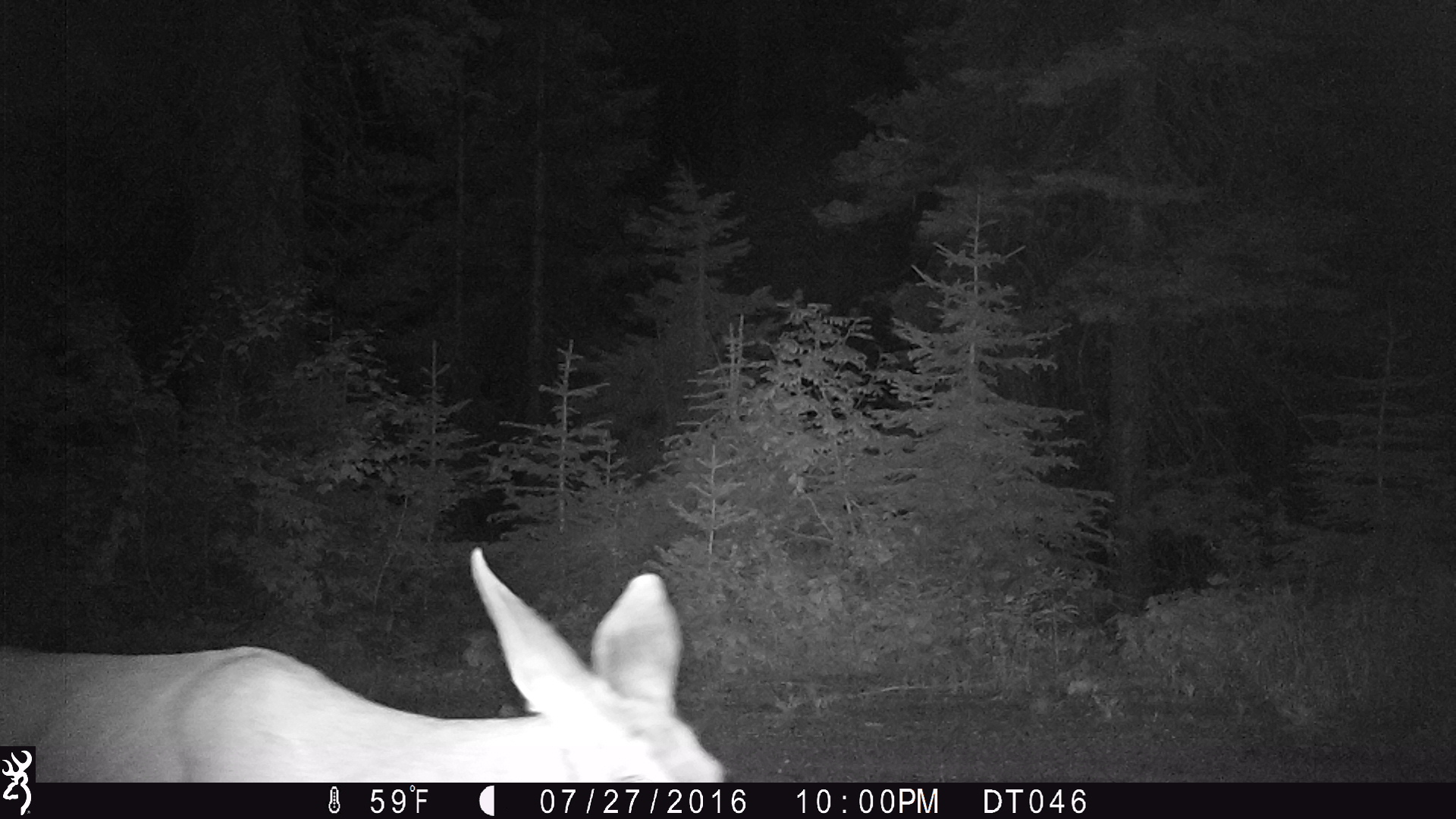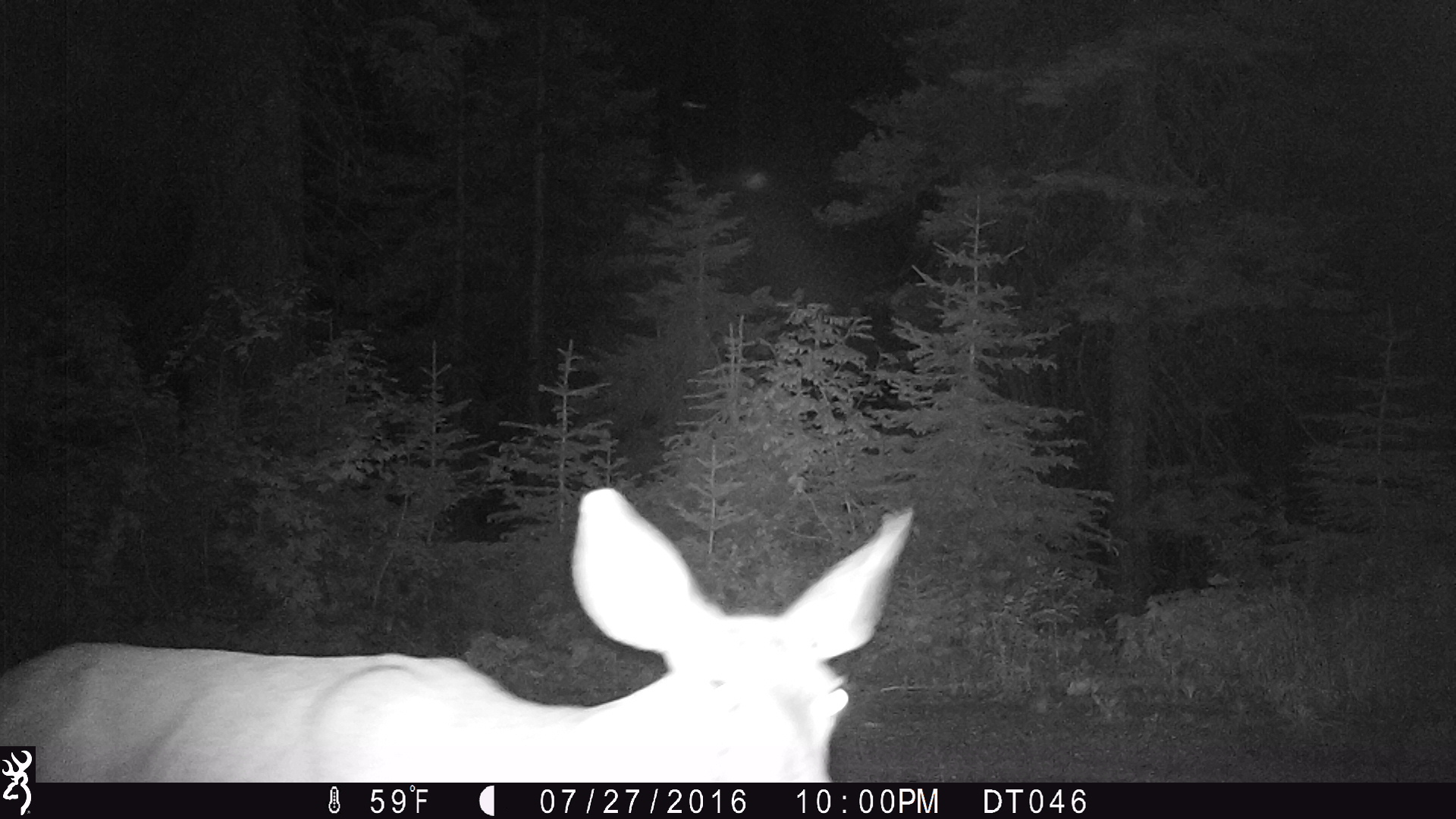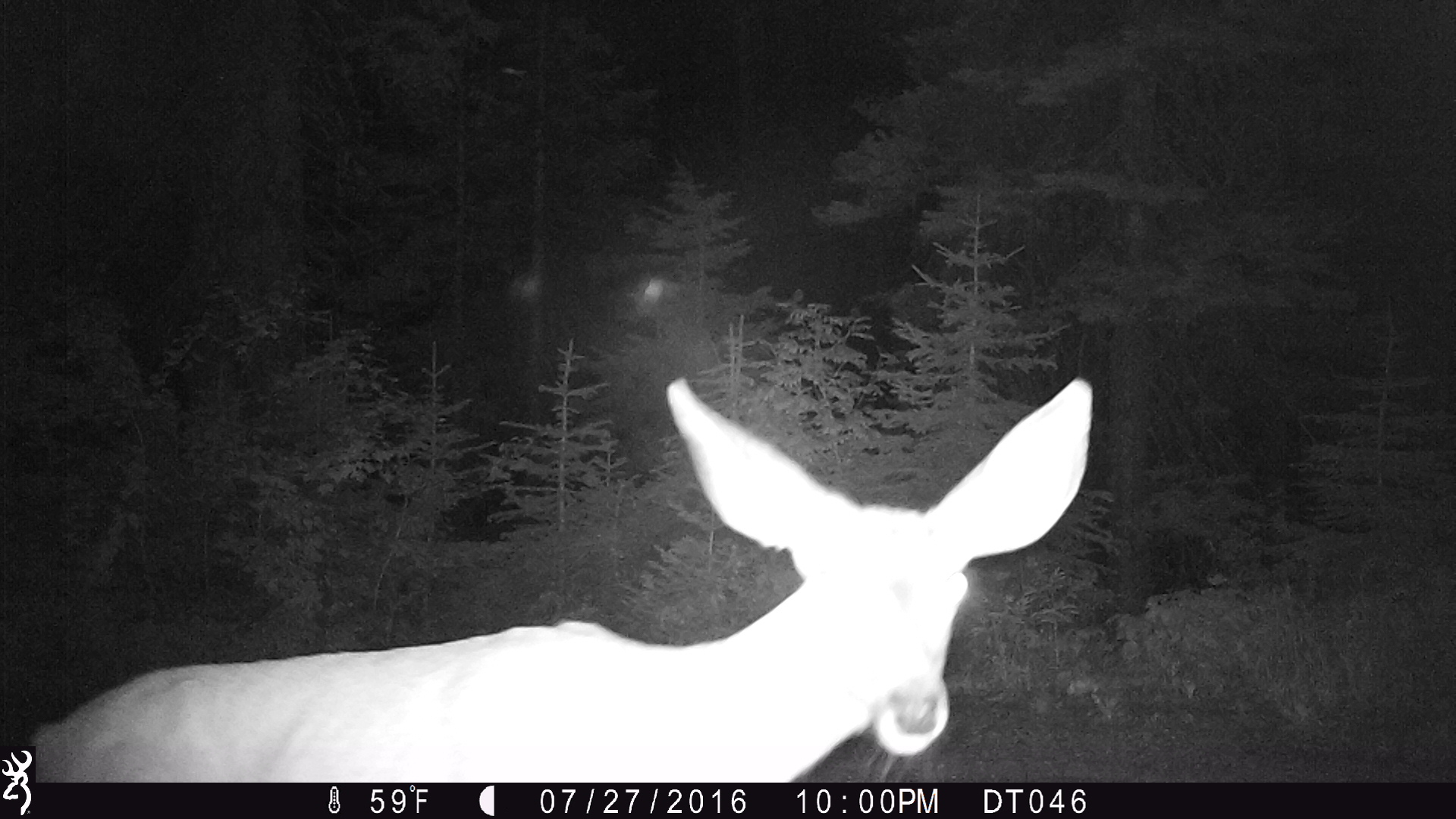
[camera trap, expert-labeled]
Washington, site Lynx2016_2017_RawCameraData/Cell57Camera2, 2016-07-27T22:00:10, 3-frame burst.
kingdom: Animalia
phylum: Chordata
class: Mammalia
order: Artiodactyla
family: Cervidae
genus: Odocoileus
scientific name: Odocoileus hemionus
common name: mule deer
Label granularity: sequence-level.